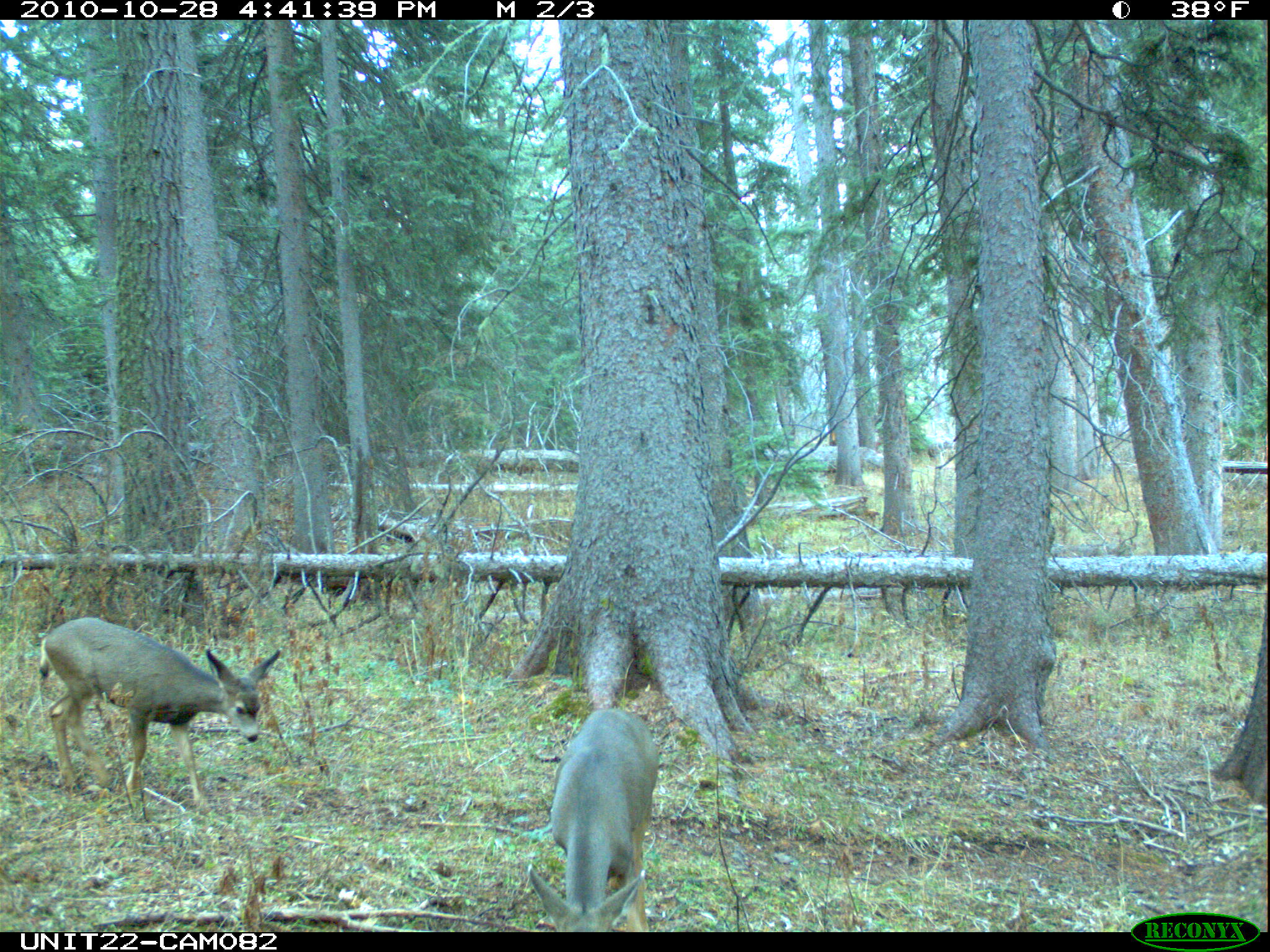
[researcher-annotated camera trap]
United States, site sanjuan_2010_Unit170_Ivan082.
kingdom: Animalia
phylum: Chordata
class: Mammalia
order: Artiodactyla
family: Cervidae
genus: Odocoileus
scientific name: Odocoileus hemionus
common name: mule deer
Odocoileus hemionus (mule deer).